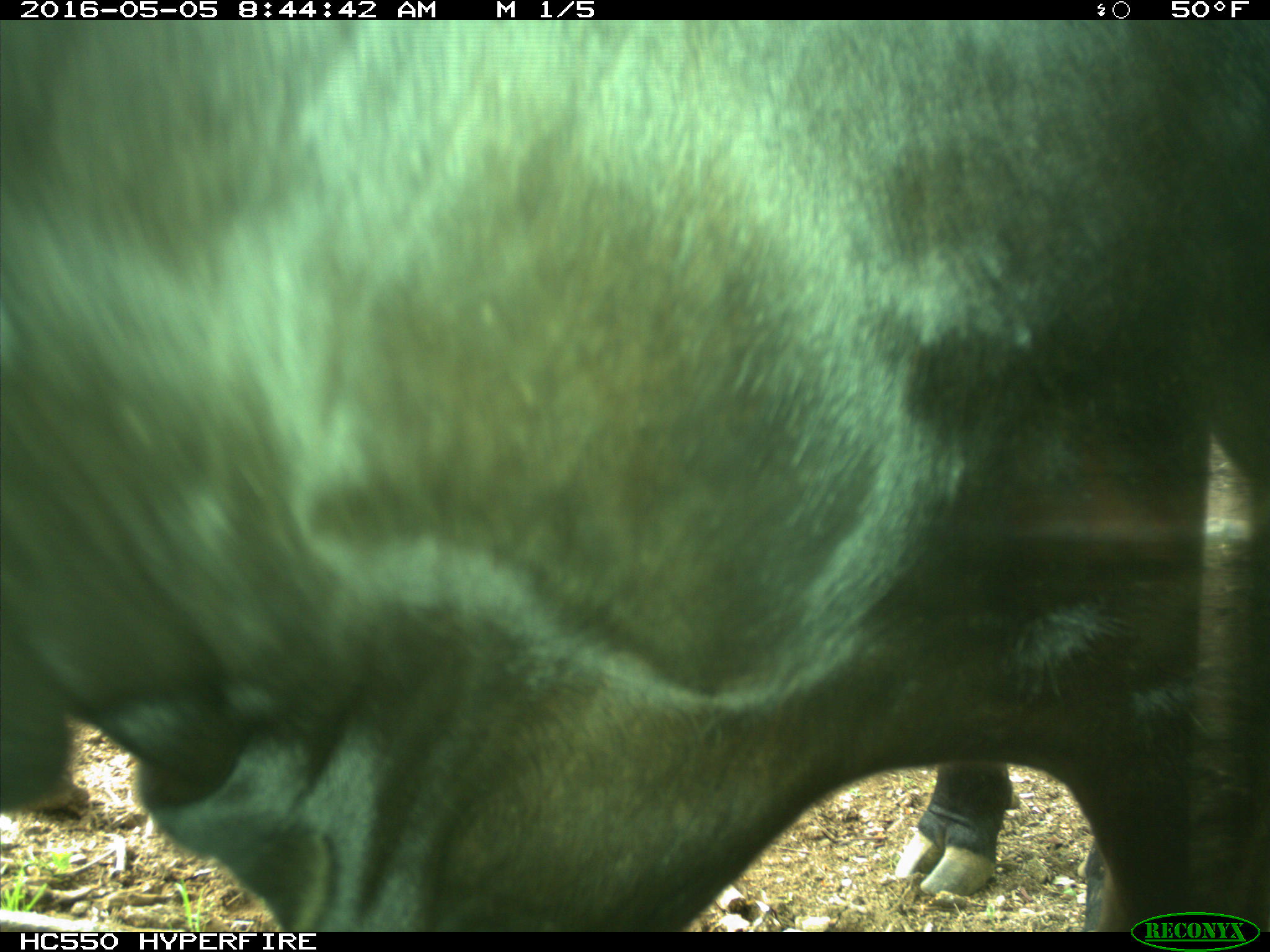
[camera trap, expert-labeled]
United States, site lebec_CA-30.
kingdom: Animalia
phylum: Chordata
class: Mammalia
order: Artiodactyla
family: Bovidae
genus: Bos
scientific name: Bos taurus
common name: domestic cow